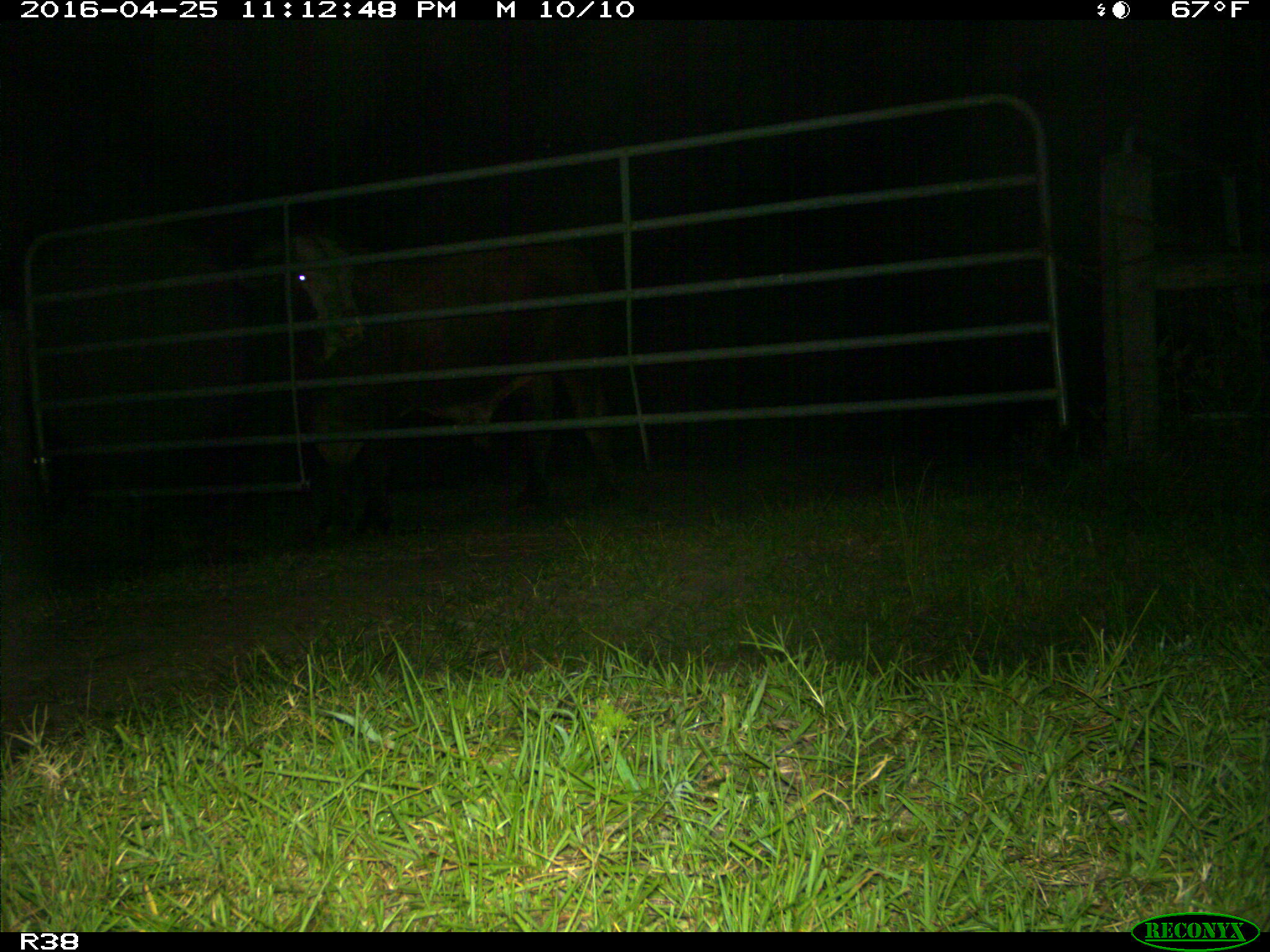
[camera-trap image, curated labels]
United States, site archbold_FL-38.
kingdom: Animalia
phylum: Chordata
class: Mammalia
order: Artiodactyla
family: Bovidae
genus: Bos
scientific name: Bos taurus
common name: domestic cow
Bos taurus (domestic cow).